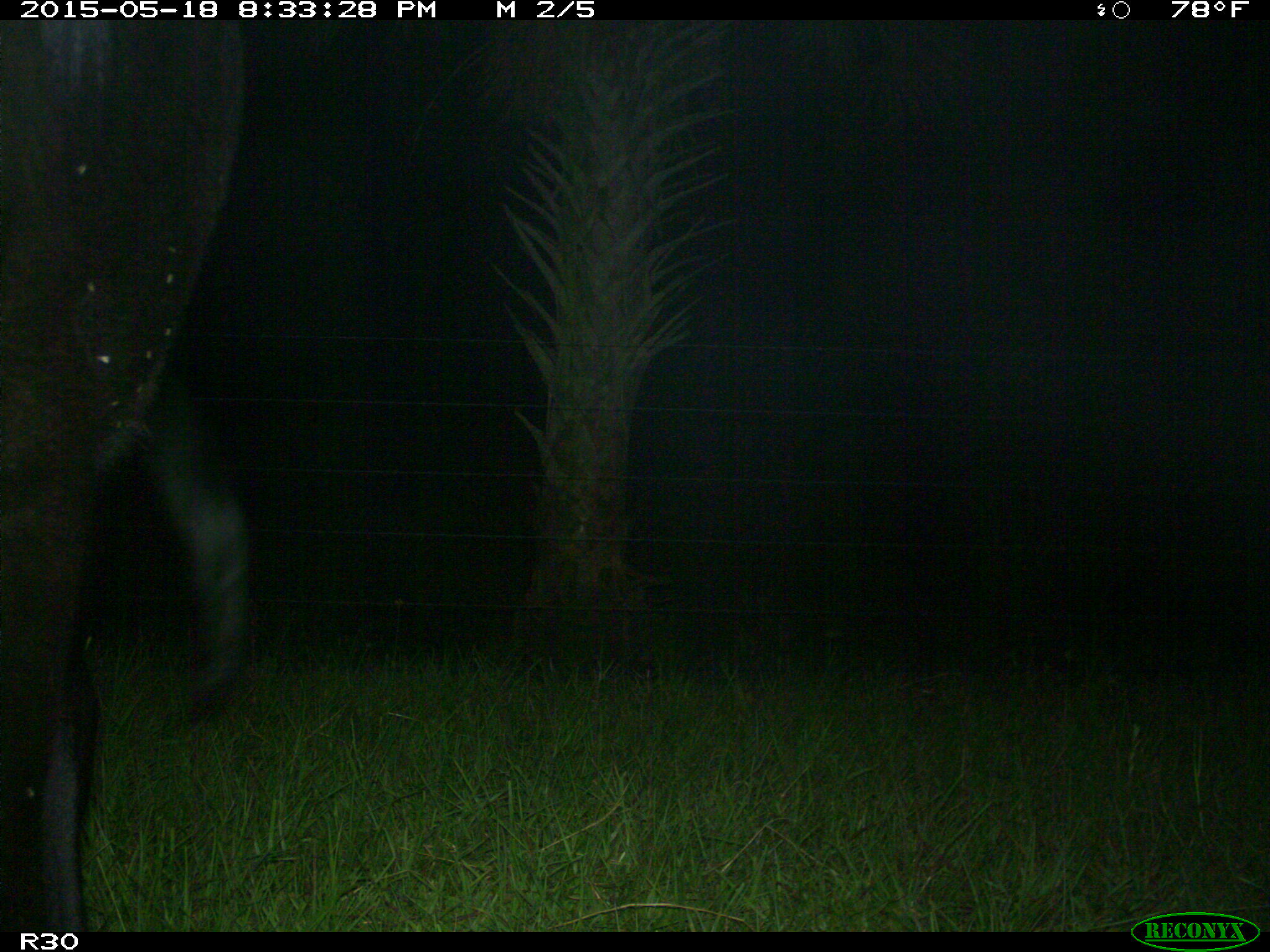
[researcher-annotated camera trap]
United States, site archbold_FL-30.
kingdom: Animalia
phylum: Chordata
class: Mammalia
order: Artiodactyla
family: Bovidae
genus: Bos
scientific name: Bos taurus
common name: domestic cow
Bos taurus (domestic cow).